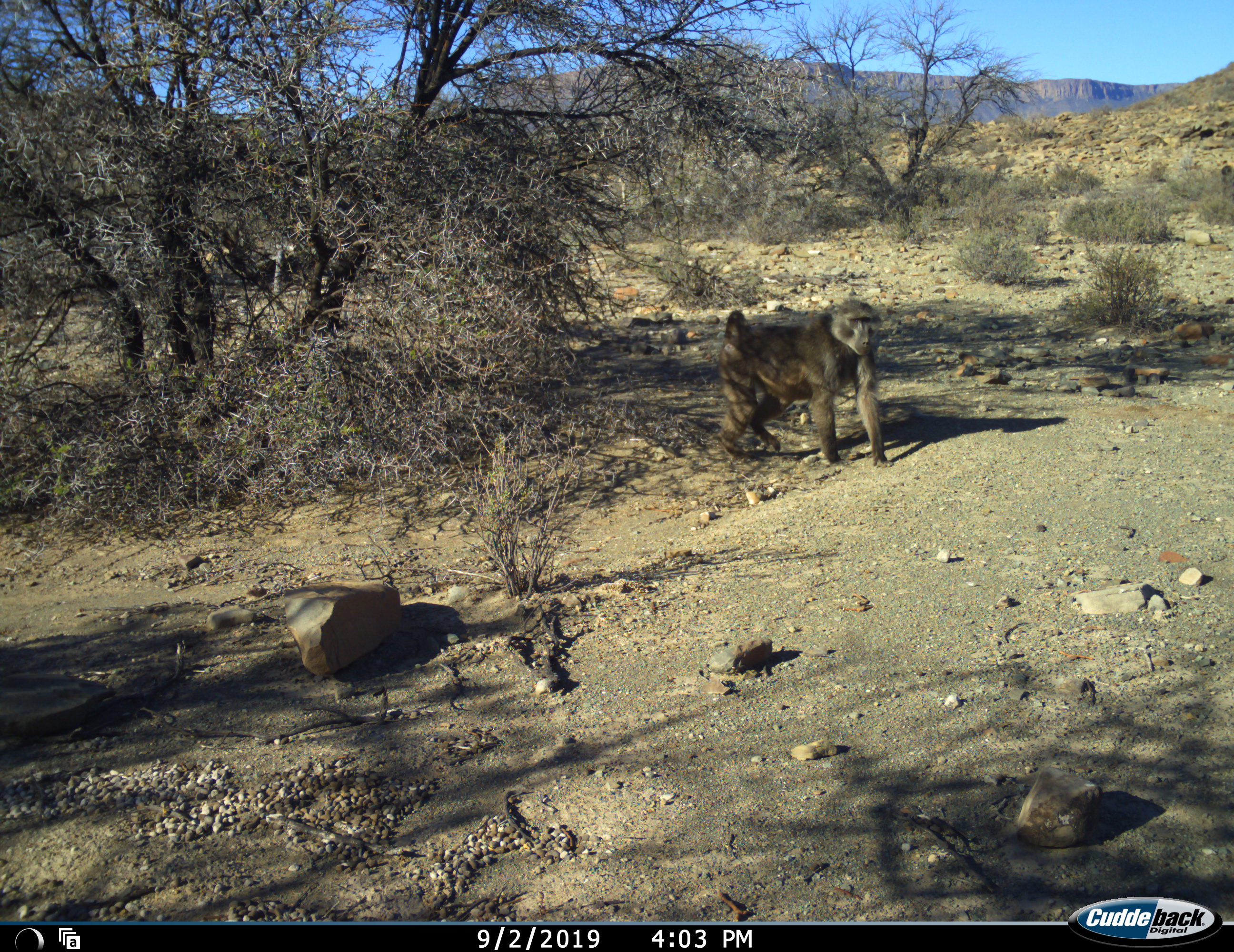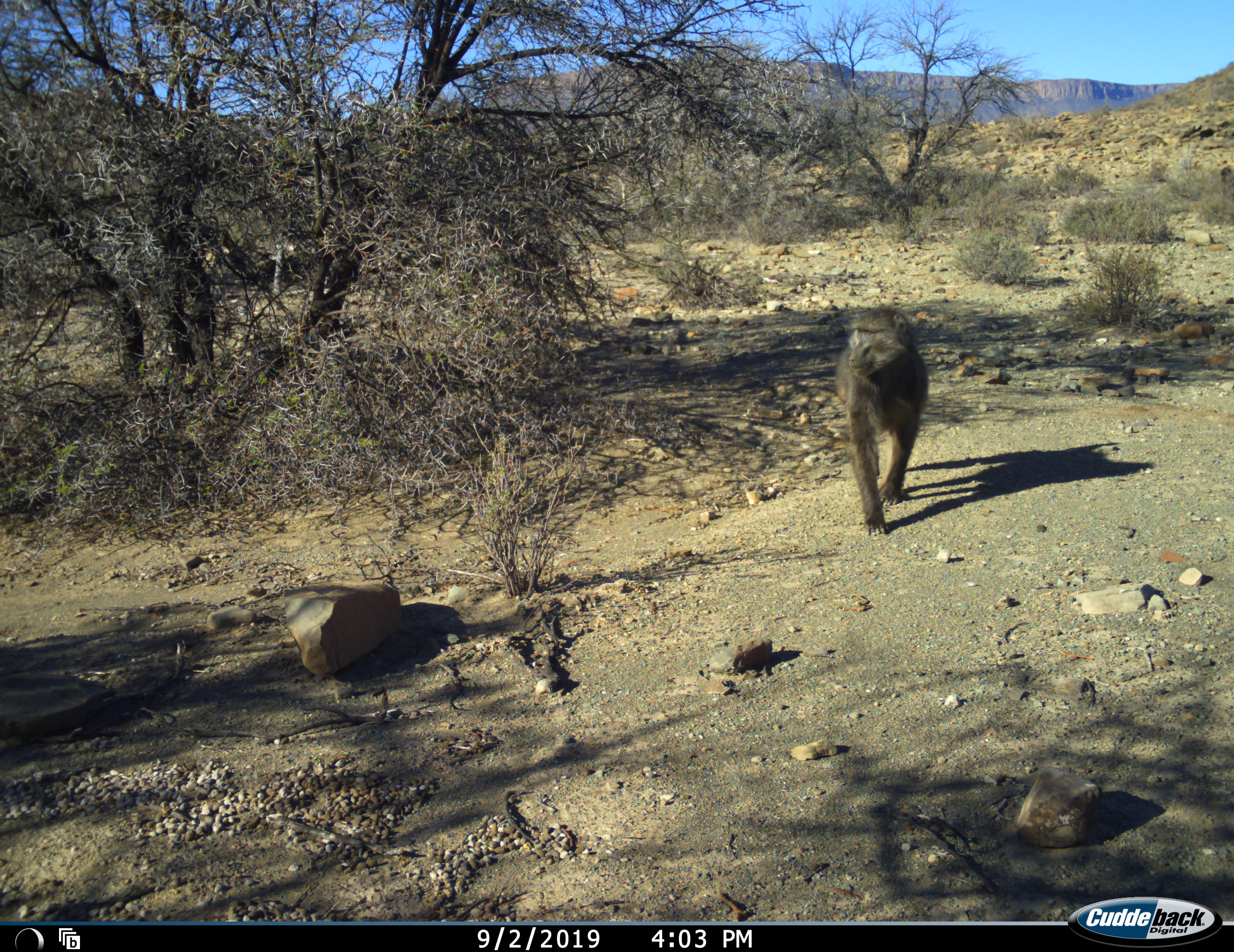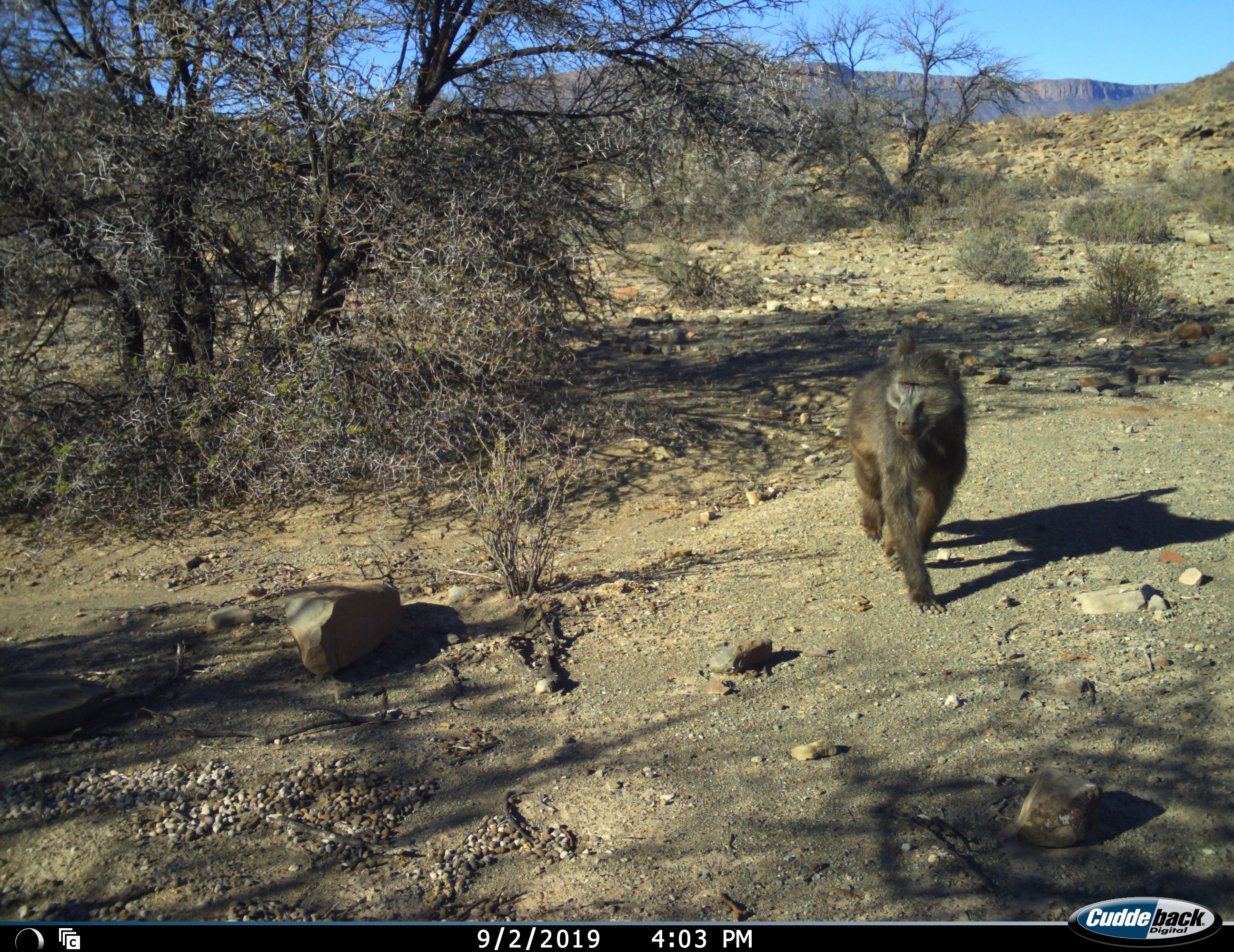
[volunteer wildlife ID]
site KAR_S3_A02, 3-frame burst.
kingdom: Animalia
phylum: Chordata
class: Mammalia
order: Primates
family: Cercopithecidae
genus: Papio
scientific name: Papio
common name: baboon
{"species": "baboon (Papio)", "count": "1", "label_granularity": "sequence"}